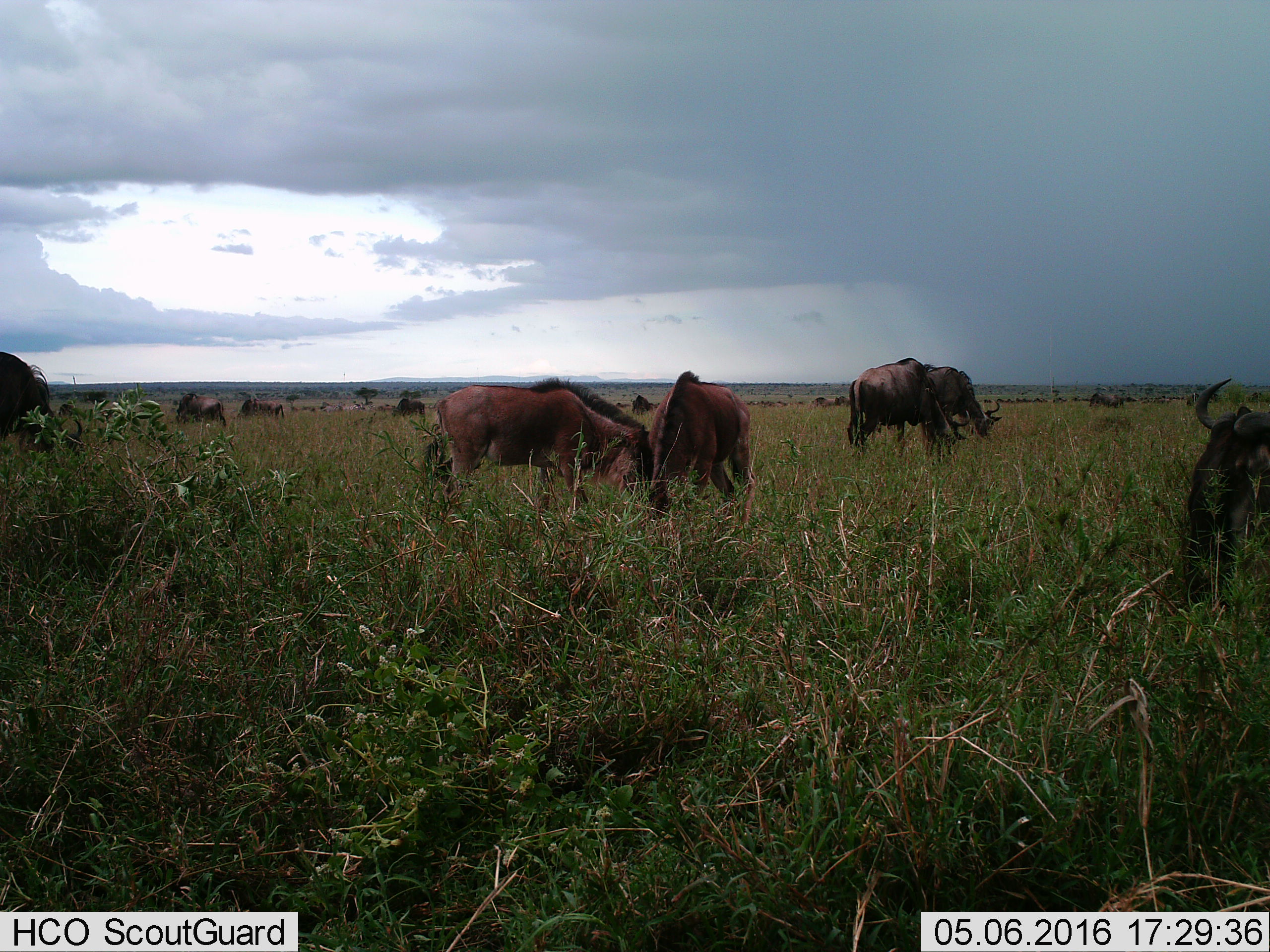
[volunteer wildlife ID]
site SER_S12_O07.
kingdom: Animalia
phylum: Chordata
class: Mammalia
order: Artiodactyla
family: Bovidae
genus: Connochaetes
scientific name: Connochaetes taurinus taurinus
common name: blue wildebeest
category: wildebeestblue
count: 51+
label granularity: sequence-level